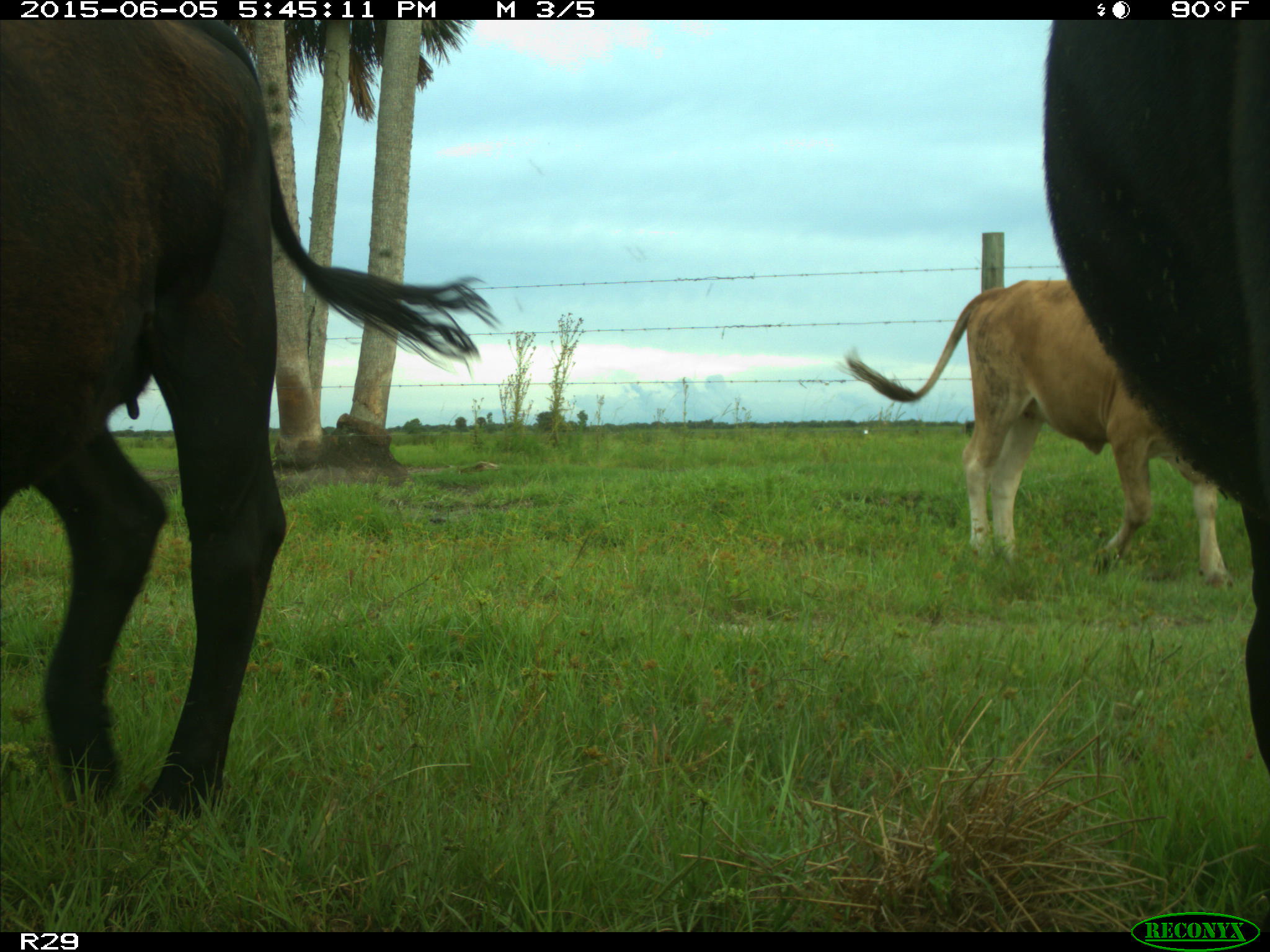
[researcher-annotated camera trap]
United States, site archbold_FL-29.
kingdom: Animalia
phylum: Chordata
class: Mammalia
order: Artiodactyla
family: Bovidae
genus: Bos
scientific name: Bos taurus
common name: domestic cow